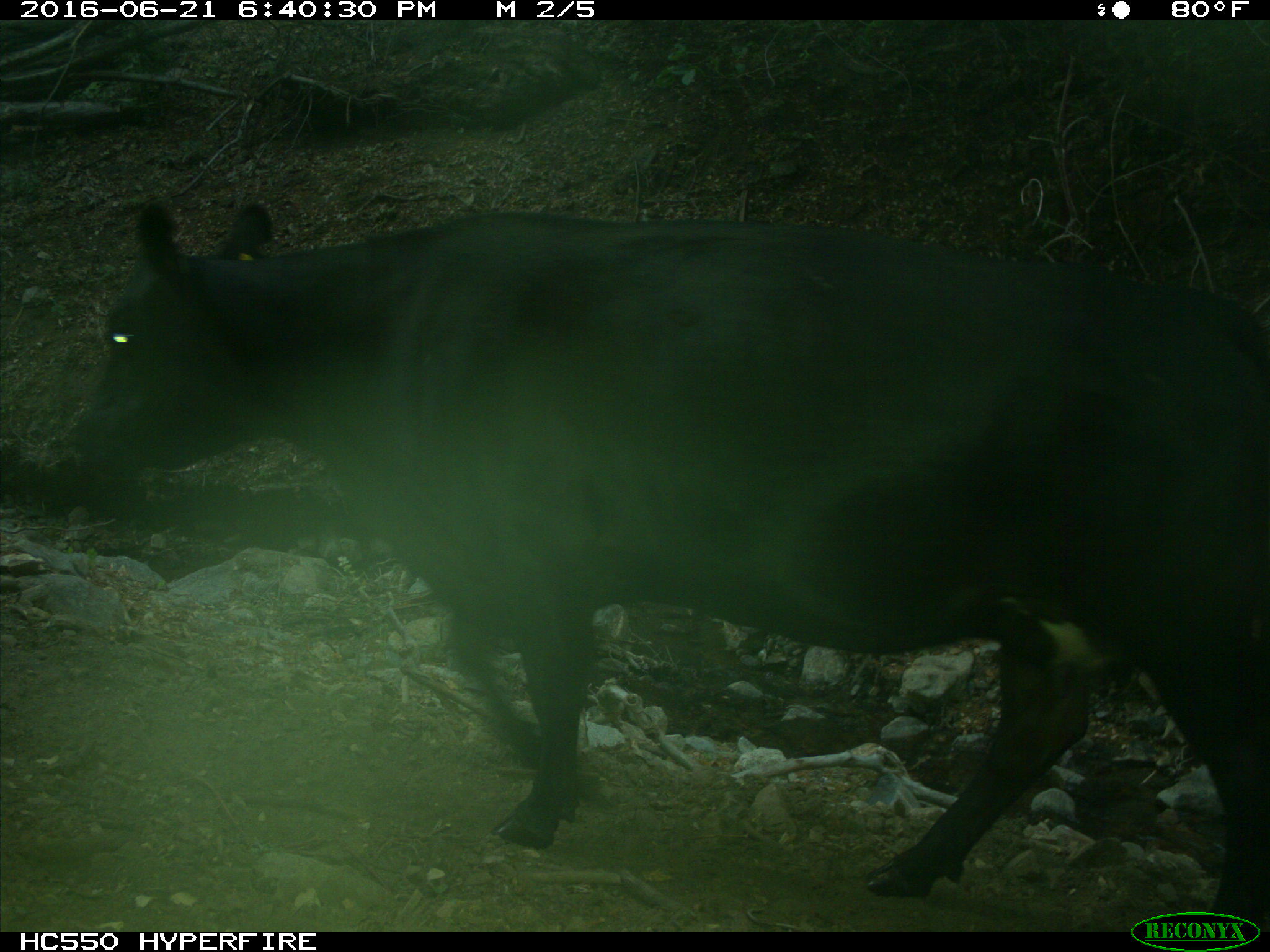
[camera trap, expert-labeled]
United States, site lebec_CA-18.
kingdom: Animalia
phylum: Chordata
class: Mammalia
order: Artiodactyla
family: Bovidae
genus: Bos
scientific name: Bos taurus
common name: domestic cow